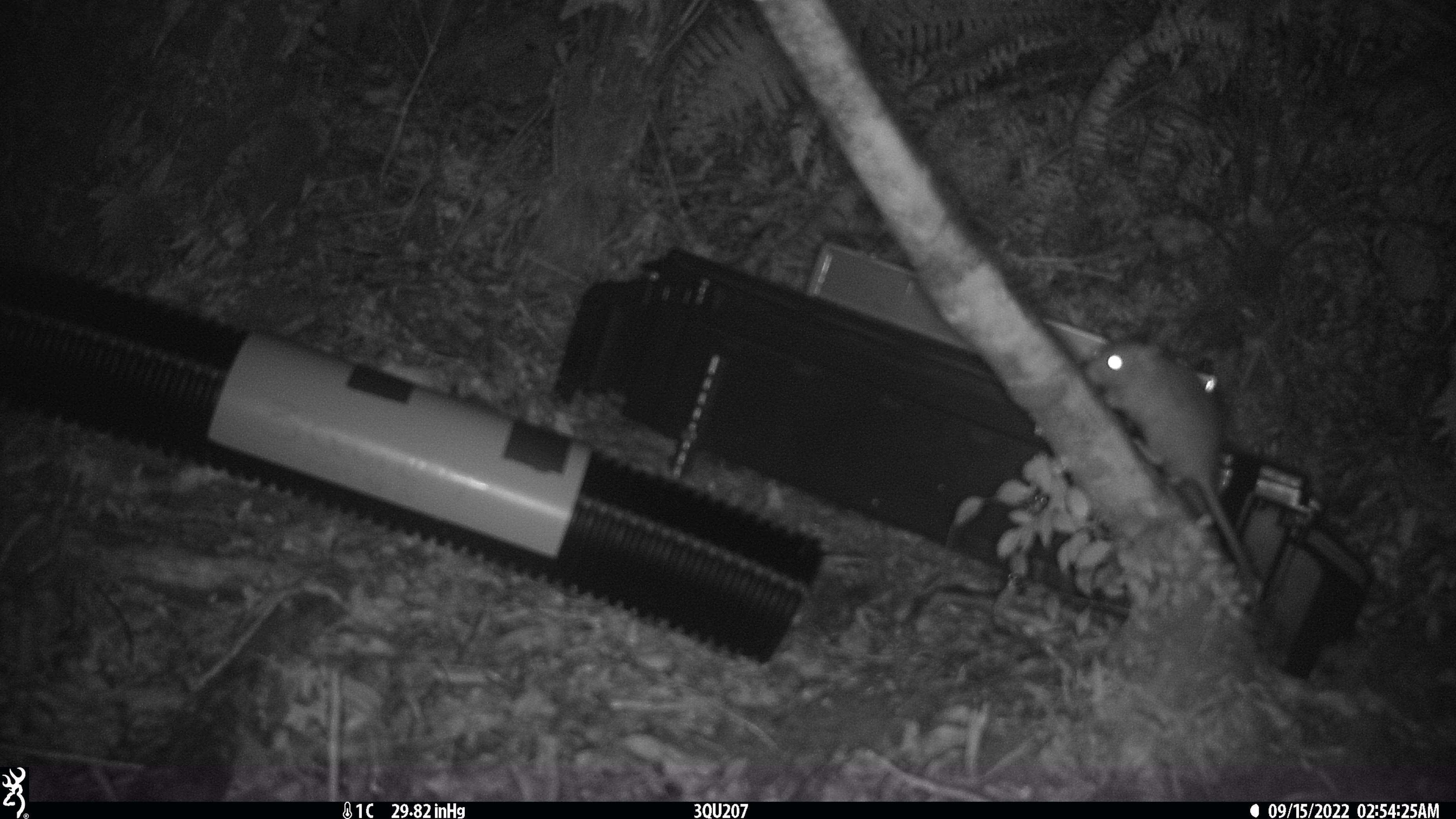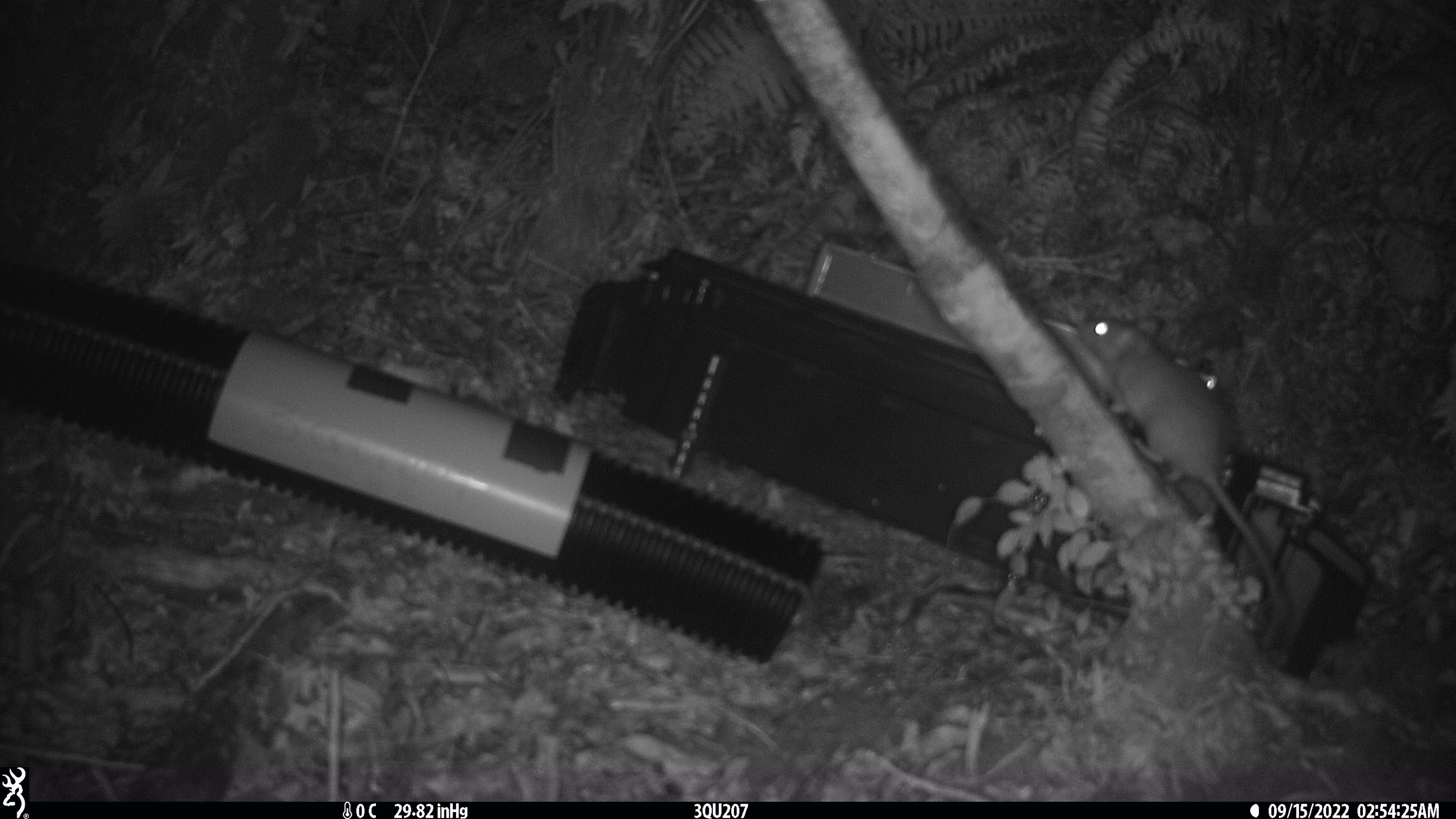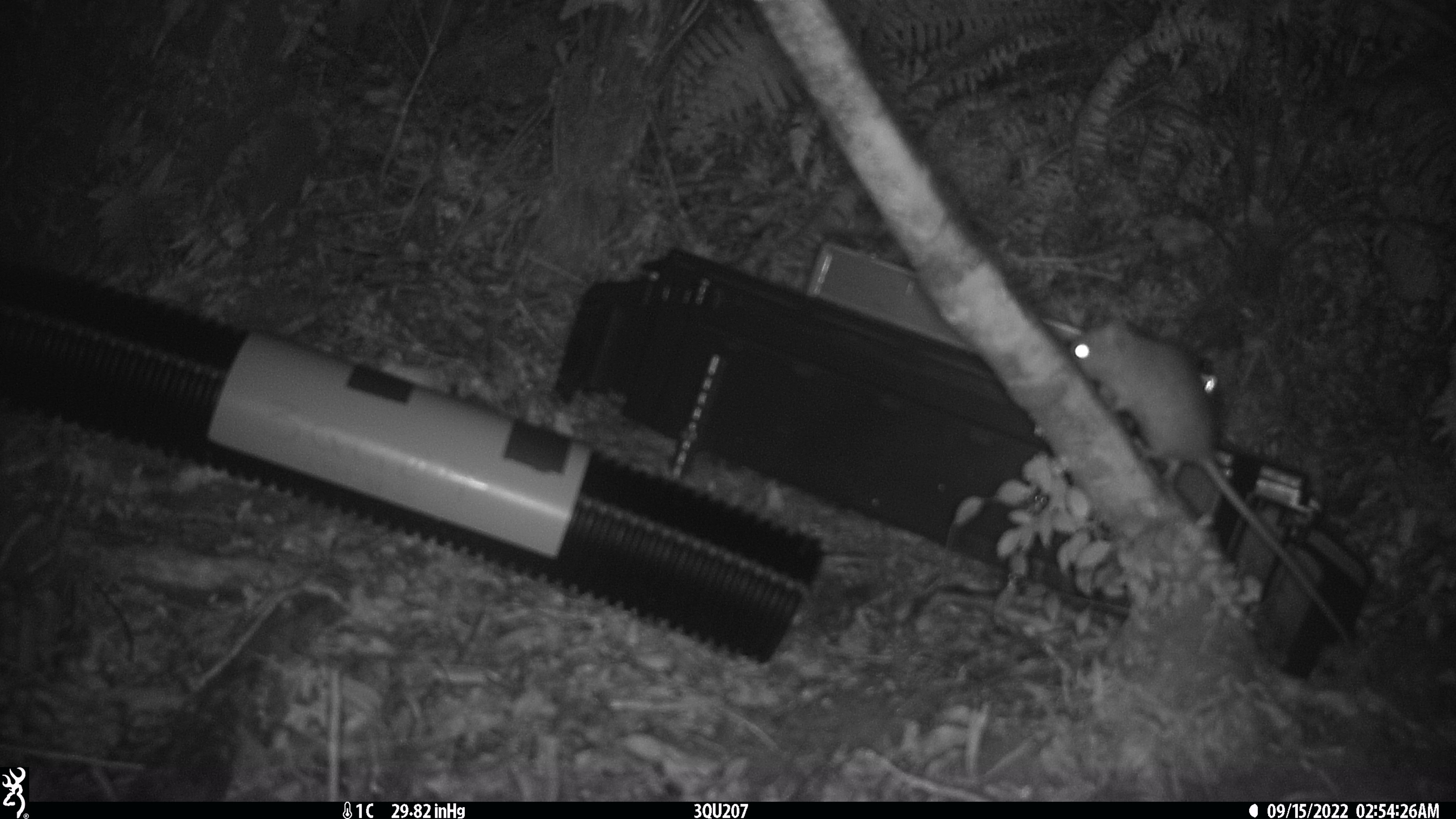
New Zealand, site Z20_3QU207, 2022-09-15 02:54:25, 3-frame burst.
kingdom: Animalia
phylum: Chordata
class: Mammalia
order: Rodentia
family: Muridae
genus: Rattus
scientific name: Rattus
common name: rat